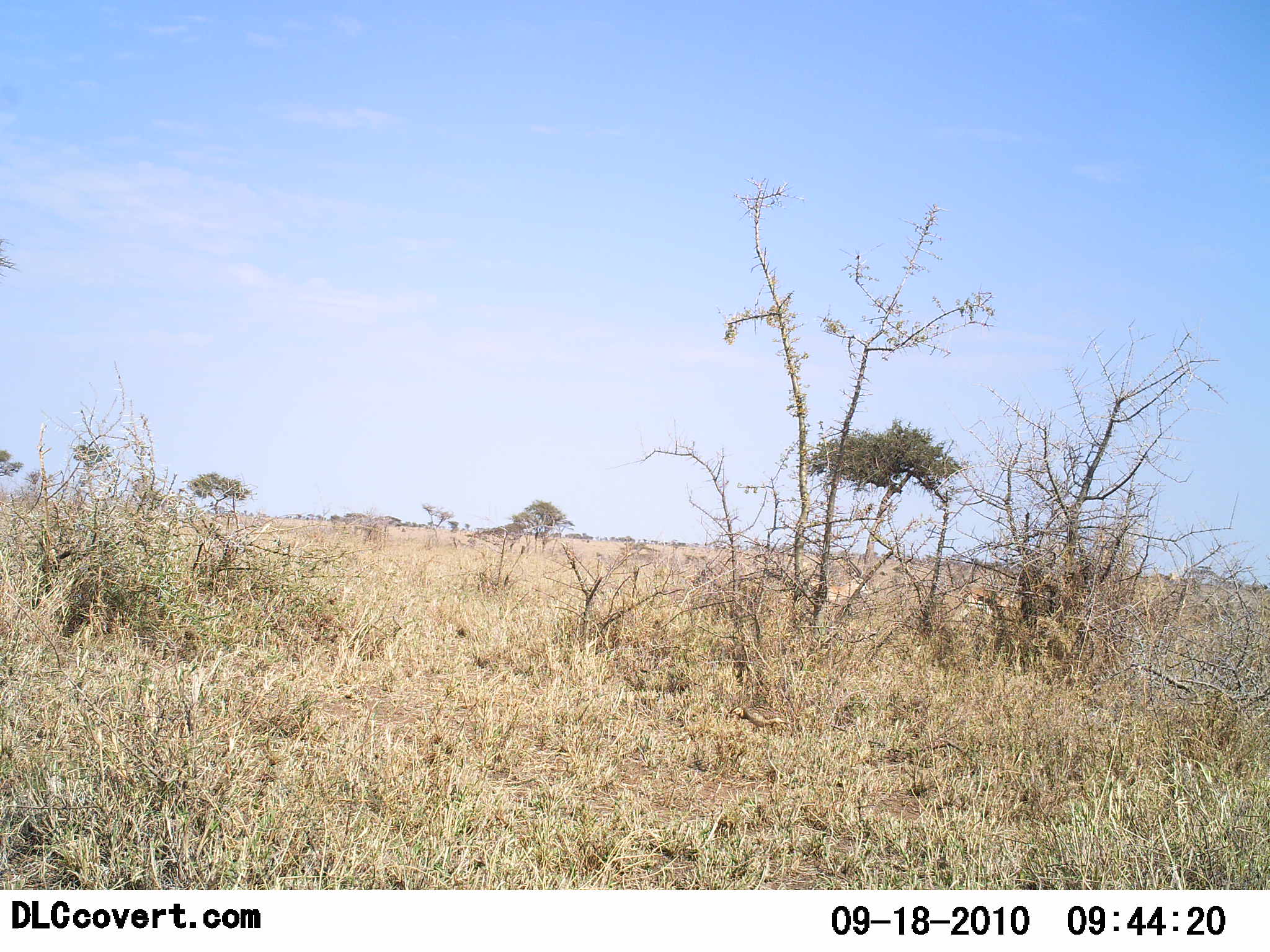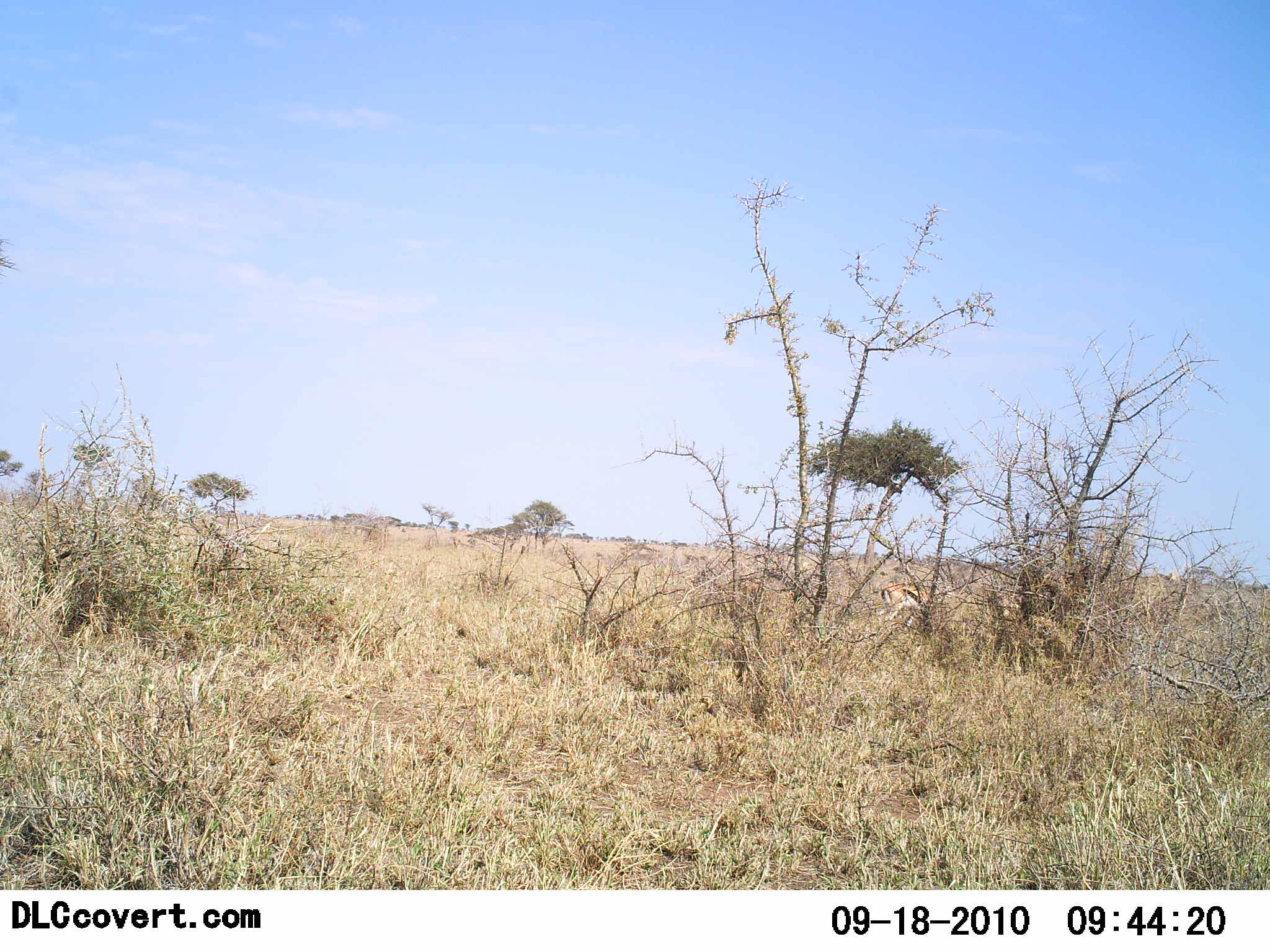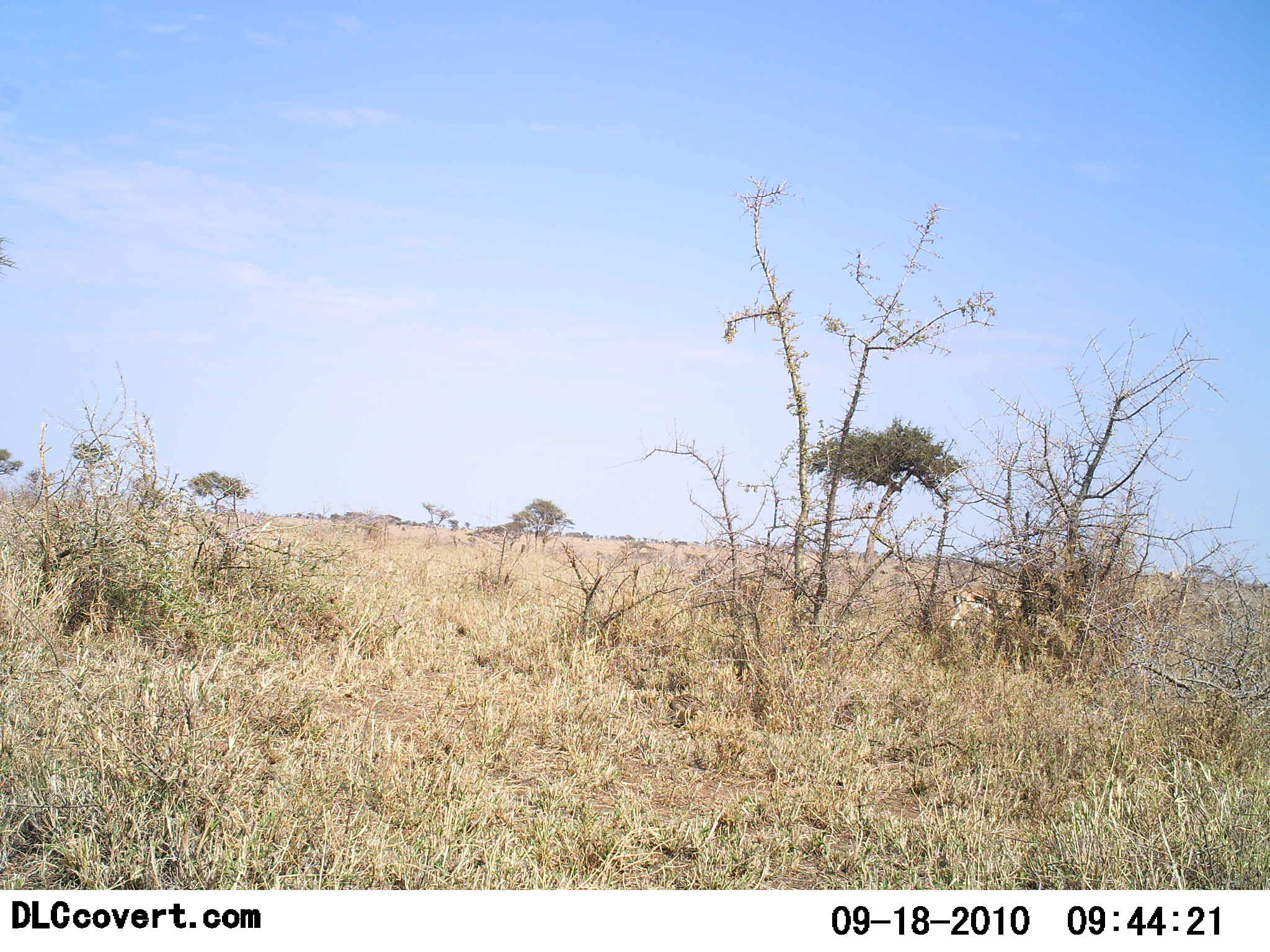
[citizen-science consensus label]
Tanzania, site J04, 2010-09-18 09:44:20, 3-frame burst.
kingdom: Animalia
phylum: Chordata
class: Mammalia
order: Artiodactyla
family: Bovidae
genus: Eudorcas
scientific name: Eudorcas thomsonii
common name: thomson's gazelle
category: gazellethomsons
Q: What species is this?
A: Gazellethomsons (thomson's gazelle) (Eudorcas thomsonii).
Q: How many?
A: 2.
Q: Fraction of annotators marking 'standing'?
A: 8%.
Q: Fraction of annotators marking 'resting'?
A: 0%.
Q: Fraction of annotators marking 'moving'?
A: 92%.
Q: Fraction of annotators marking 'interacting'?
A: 15%.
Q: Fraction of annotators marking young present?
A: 0%.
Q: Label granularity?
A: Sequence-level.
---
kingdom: Animalia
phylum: Chordata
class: Mammalia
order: Carnivora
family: Herpestidae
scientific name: Herpestidae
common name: mongoose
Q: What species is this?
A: Mongoose (Herpestidae).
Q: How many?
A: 1.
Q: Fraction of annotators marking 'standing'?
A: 0%.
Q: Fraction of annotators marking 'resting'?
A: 0%.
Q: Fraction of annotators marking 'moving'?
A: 100%.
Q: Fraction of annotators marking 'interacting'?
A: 0%.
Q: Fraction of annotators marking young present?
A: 0%.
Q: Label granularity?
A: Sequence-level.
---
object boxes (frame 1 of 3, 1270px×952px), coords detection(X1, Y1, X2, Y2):
animal: detection(804, 571, 868, 630); detection(956, 582, 1020, 628); detection(729, 705, 790, 727); detection(827, 575, 867, 603); detection(958, 586, 1002, 605)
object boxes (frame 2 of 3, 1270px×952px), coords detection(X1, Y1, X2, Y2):
animal: detection(879, 581, 957, 632); detection(877, 580, 953, 628); detection(995, 591, 1054, 628)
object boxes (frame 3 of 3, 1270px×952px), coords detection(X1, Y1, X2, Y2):
animal: detection(948, 578, 1028, 635); detection(950, 582, 1025, 633); detection(665, 694, 707, 727)